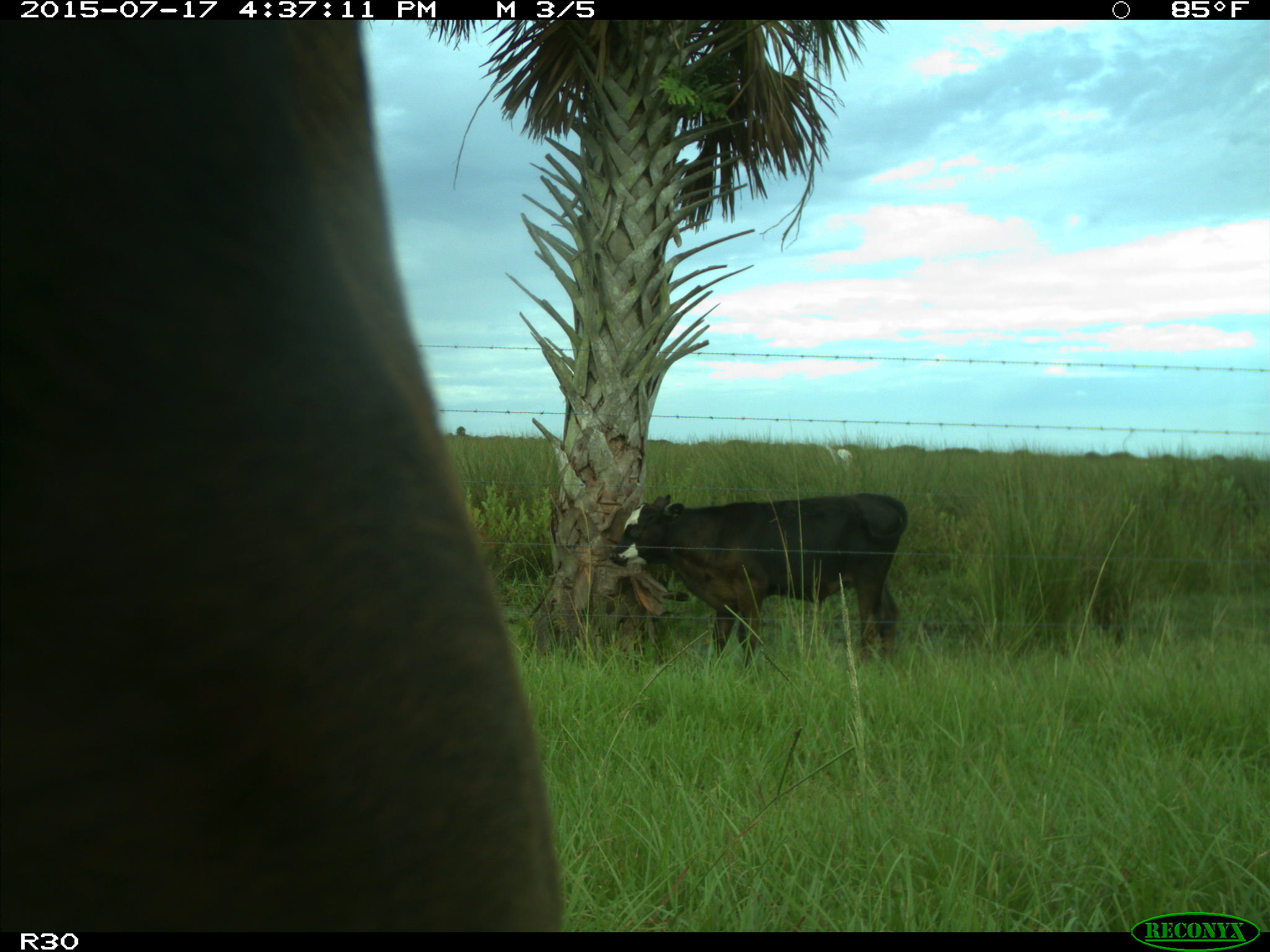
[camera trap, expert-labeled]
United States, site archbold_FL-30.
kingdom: Animalia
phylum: Chordata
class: Mammalia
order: Artiodactyla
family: Bovidae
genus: Bos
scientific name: Bos taurus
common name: domestic cow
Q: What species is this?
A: Bos taurus (domestic cow).